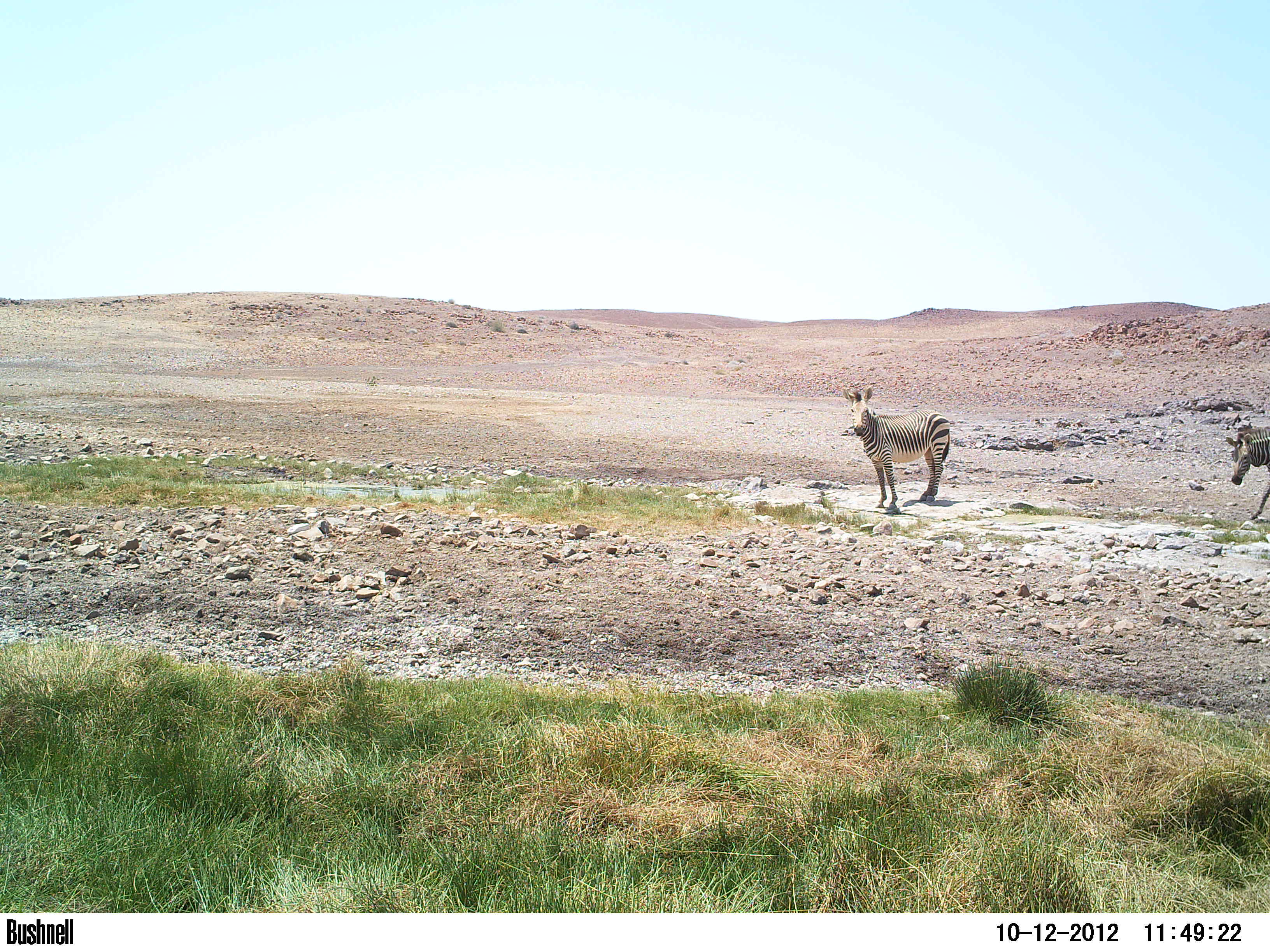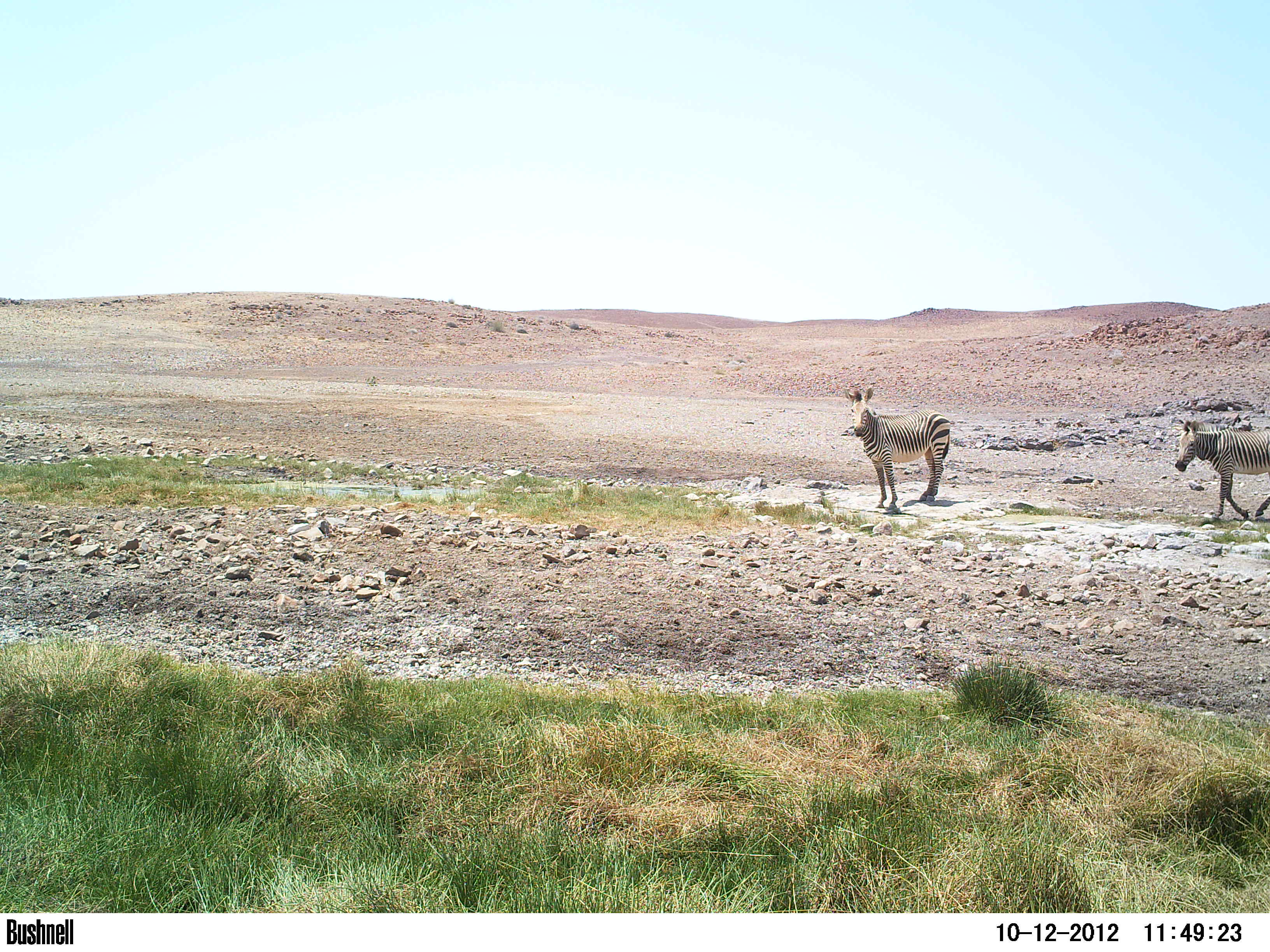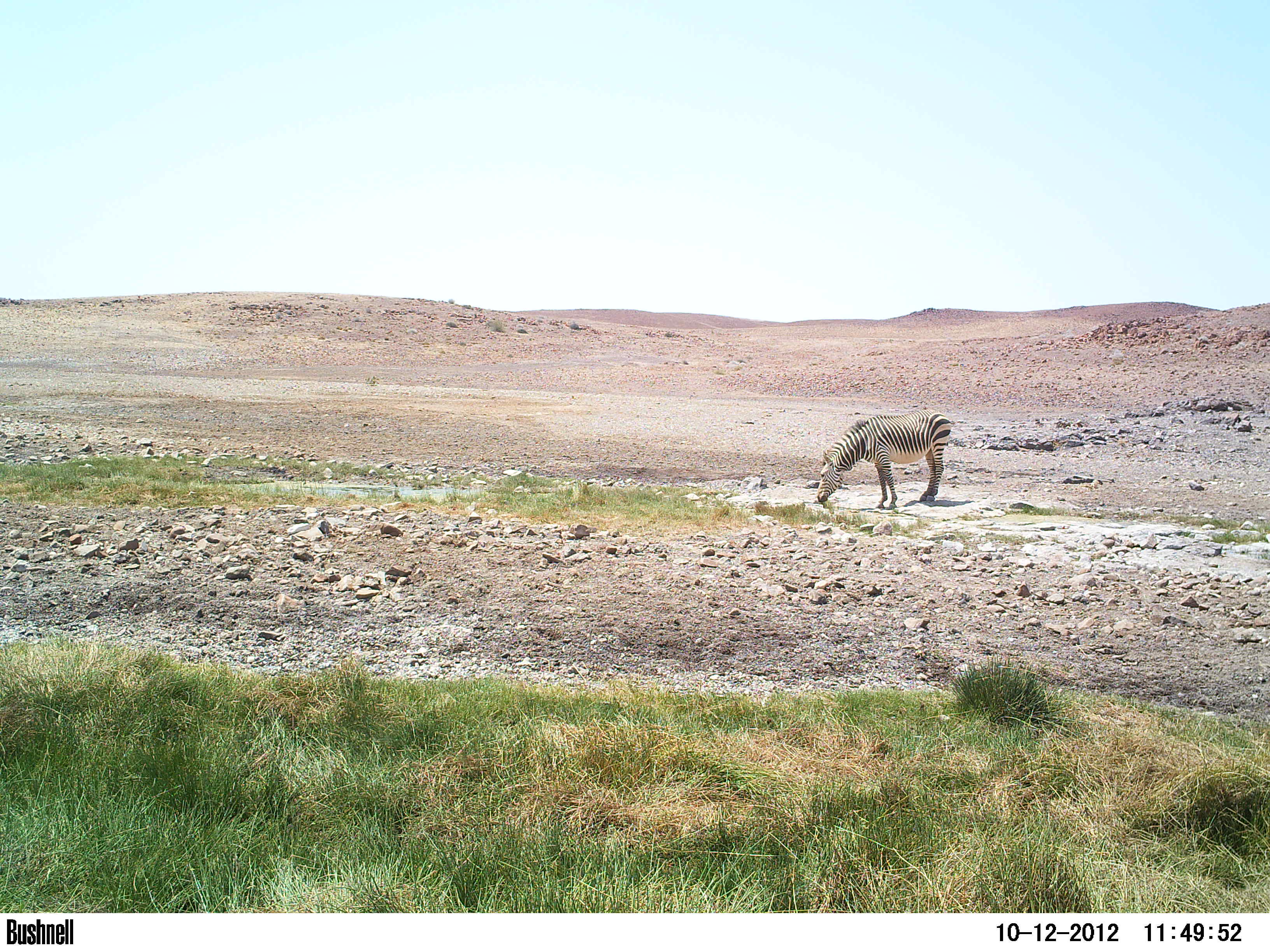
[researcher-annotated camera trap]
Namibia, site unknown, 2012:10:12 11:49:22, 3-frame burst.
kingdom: Animalia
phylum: Chordata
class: Mammalia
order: Perissodactyla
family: Equidae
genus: Equus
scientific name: Equus zebra hartmannae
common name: hartmann's mountain zebra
Equus zebra hartmannae (hartmann's mountain zebra).